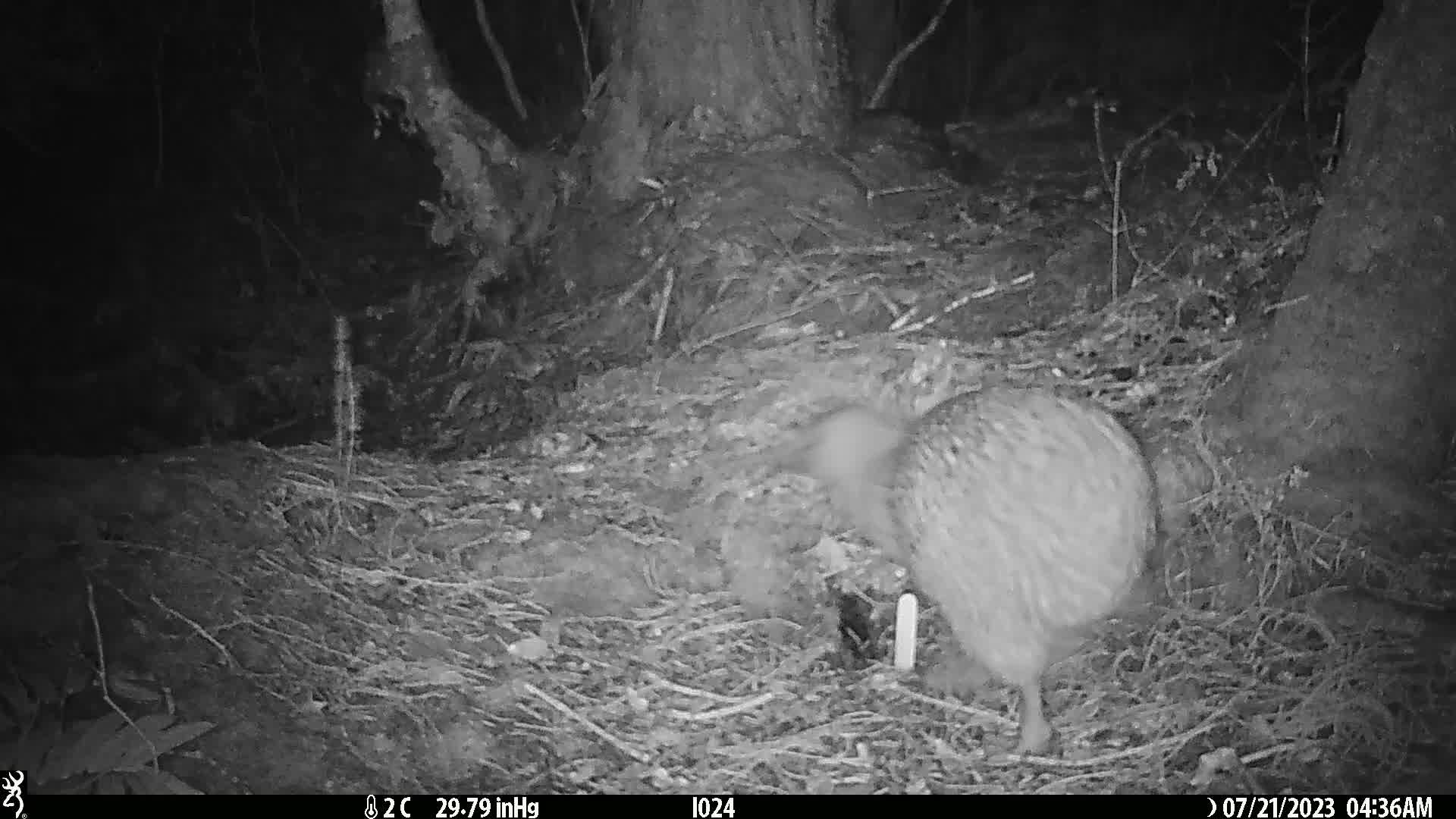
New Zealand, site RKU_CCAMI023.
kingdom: Animalia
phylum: Chordata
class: Aves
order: Apterygiformes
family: Apterygidae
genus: Apteryx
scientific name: Apteryx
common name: kiwi